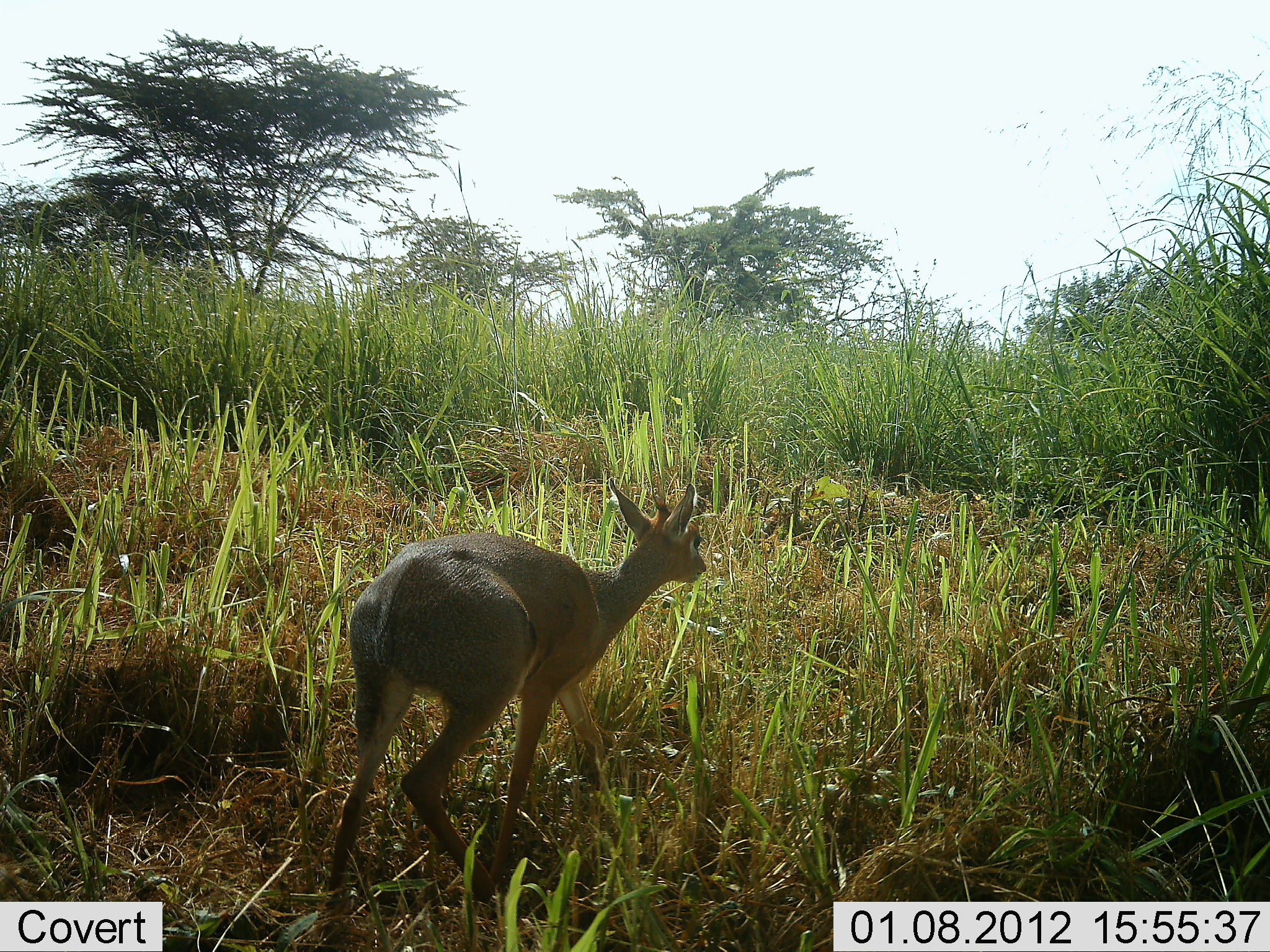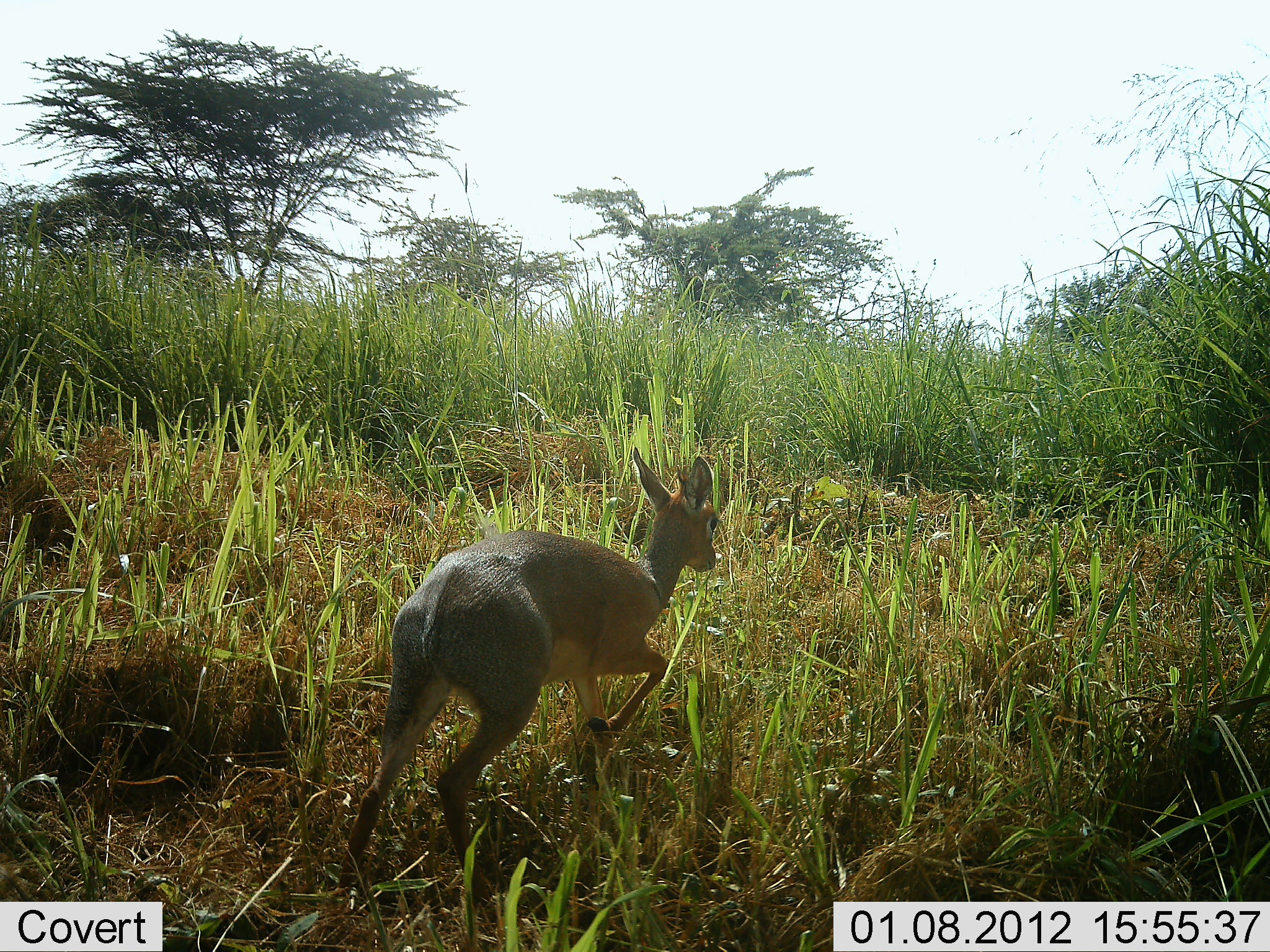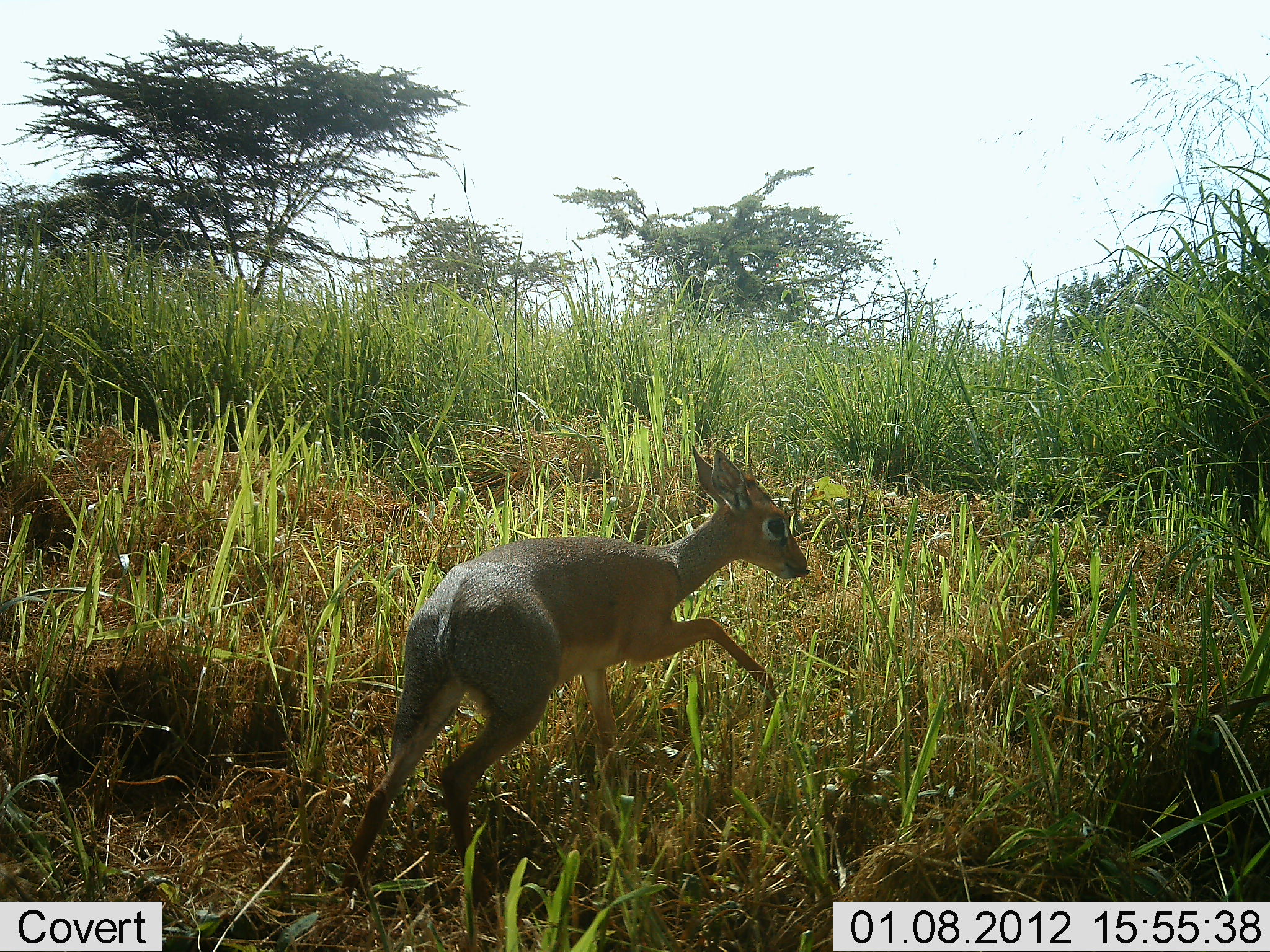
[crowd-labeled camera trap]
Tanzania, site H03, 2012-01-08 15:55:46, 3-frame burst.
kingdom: Animalia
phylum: Chordata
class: Mammalia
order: Artiodactyla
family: Bovidae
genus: Madoqua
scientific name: Madoqua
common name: dikdik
Dikdik (Madoqua), count 1. Behavior (volunteer vote fractions): standing 4%, resting 0%, moving 96%, interacting 0%. Young present (vote fraction): 0%. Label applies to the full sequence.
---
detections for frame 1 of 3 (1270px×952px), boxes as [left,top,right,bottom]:
animal: [321,482,708,923]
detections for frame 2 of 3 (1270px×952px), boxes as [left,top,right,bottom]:
animal: [330,447,723,926]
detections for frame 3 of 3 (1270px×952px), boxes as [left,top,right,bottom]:
animal: [326,445,812,948]